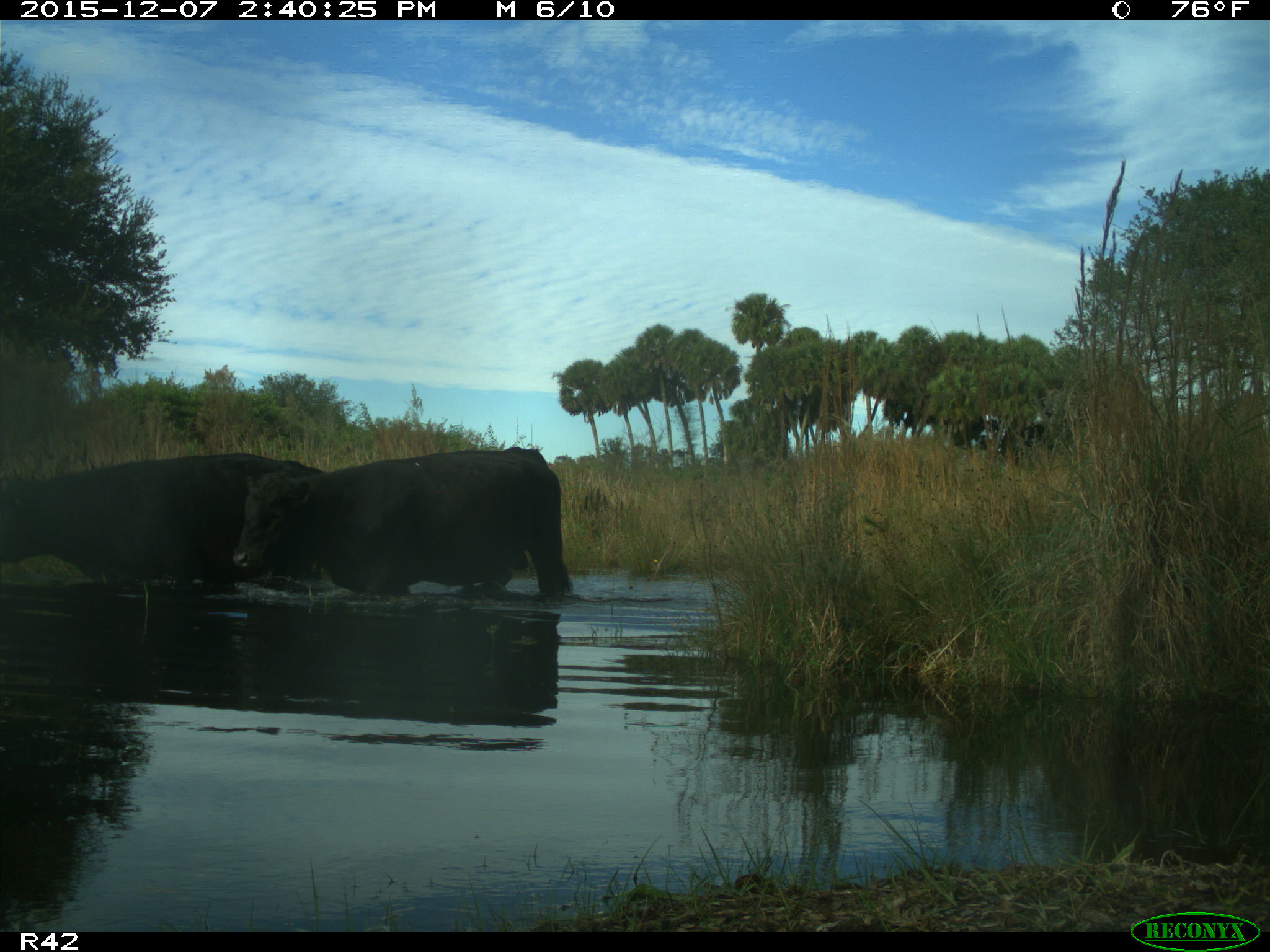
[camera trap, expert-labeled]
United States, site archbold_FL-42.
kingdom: Animalia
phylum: Chordata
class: Mammalia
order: Artiodactyla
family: Bovidae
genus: Bos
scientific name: Bos taurus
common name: domestic cow